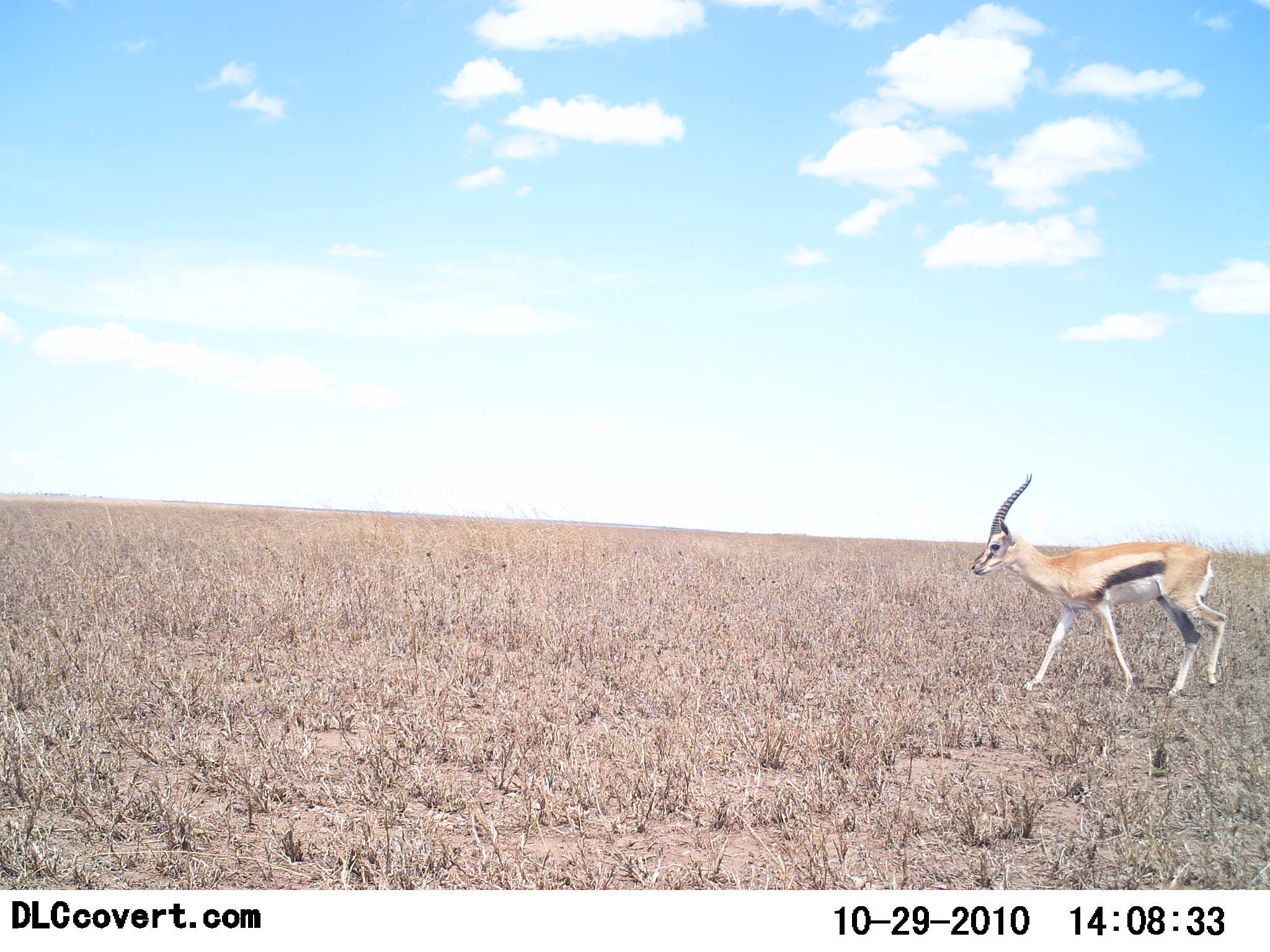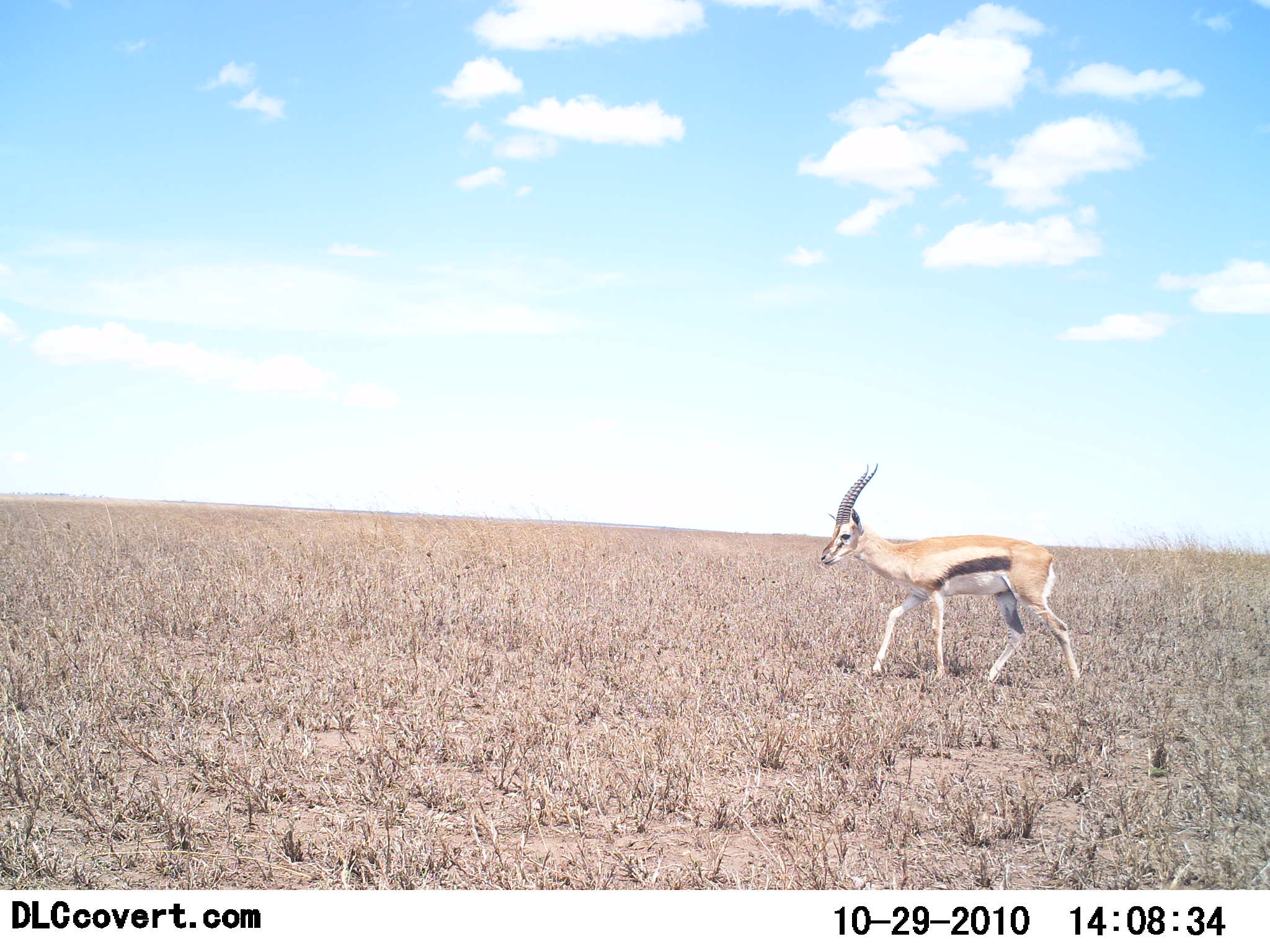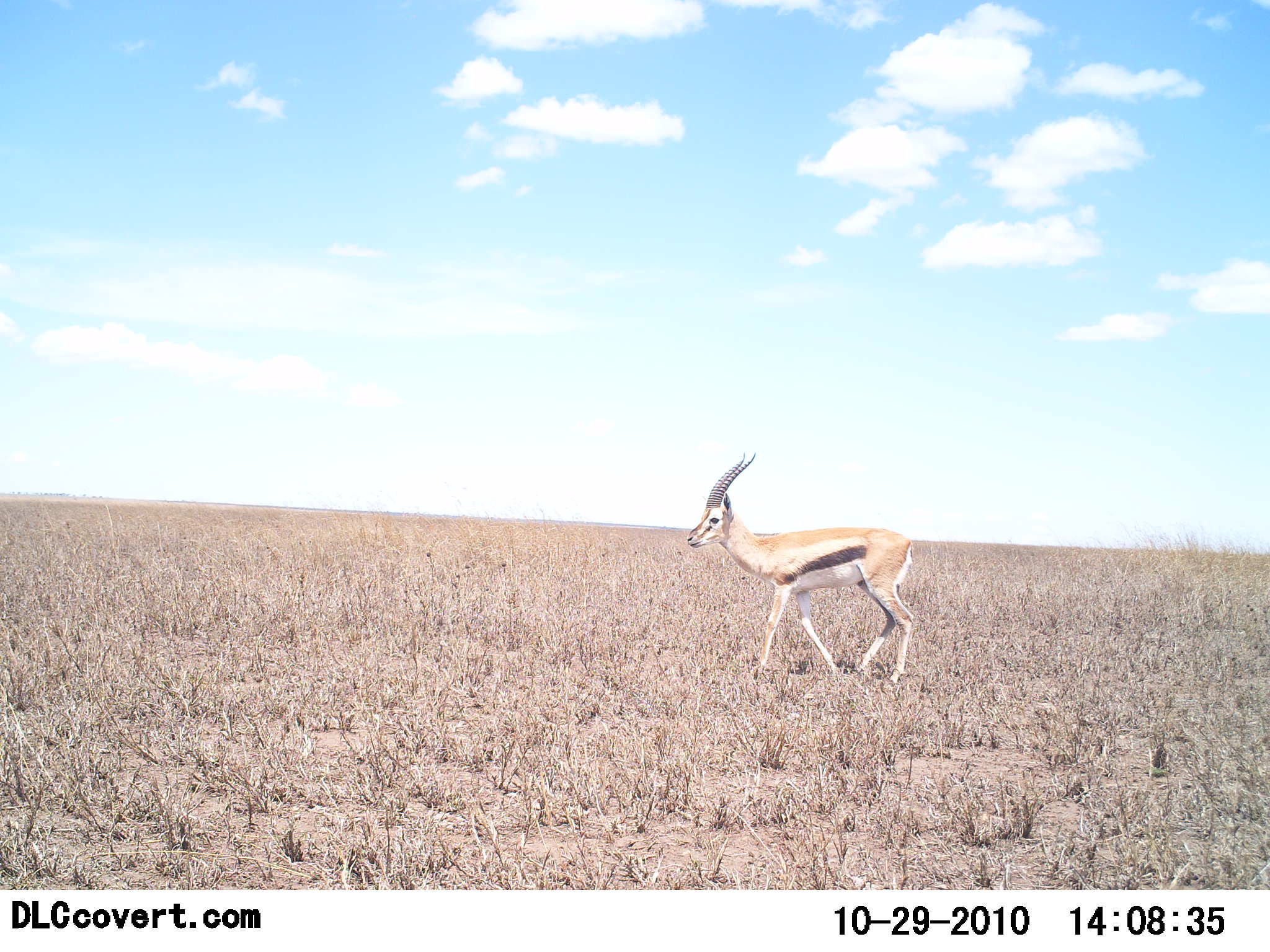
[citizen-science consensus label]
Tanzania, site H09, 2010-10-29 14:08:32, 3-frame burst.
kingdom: Animalia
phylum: Chordata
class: Mammalia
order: Artiodactyla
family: Bovidae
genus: Eudorcas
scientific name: Eudorcas thomsonii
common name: thomson's gazelle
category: gazellethomsons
Gazellethomsons (thomson's gazelle) (Eudorcas thomsonii), count 1. Behavior (volunteer vote fractions): standing 0%, resting 0%, moving 100%, interacting 0%. Young present (vote fraction): 0%. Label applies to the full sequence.